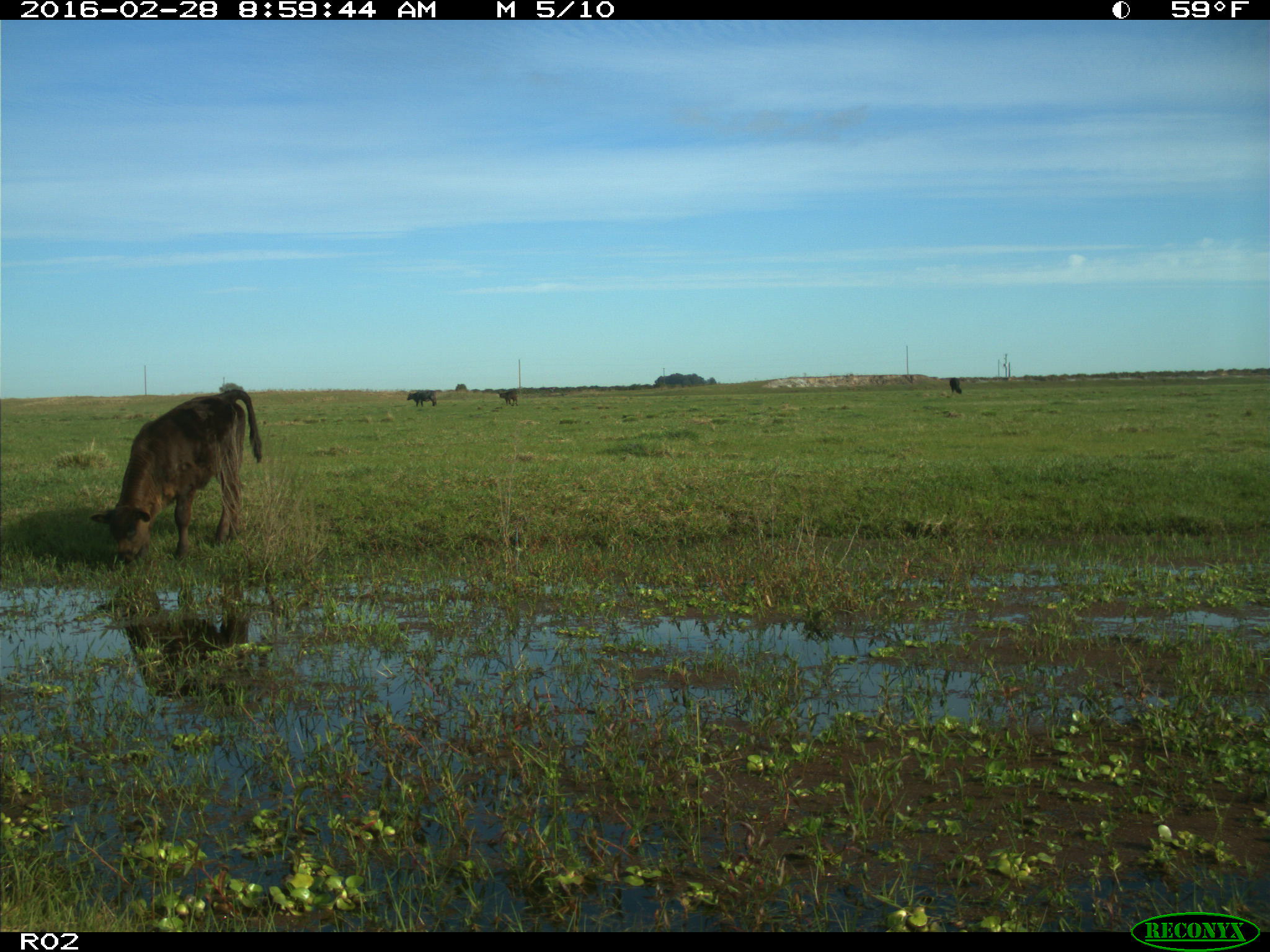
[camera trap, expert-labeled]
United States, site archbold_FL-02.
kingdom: Animalia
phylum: Chordata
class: Mammalia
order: Artiodactyla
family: Bovidae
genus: Bos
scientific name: Bos taurus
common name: domestic cow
Bos taurus (domestic cow).